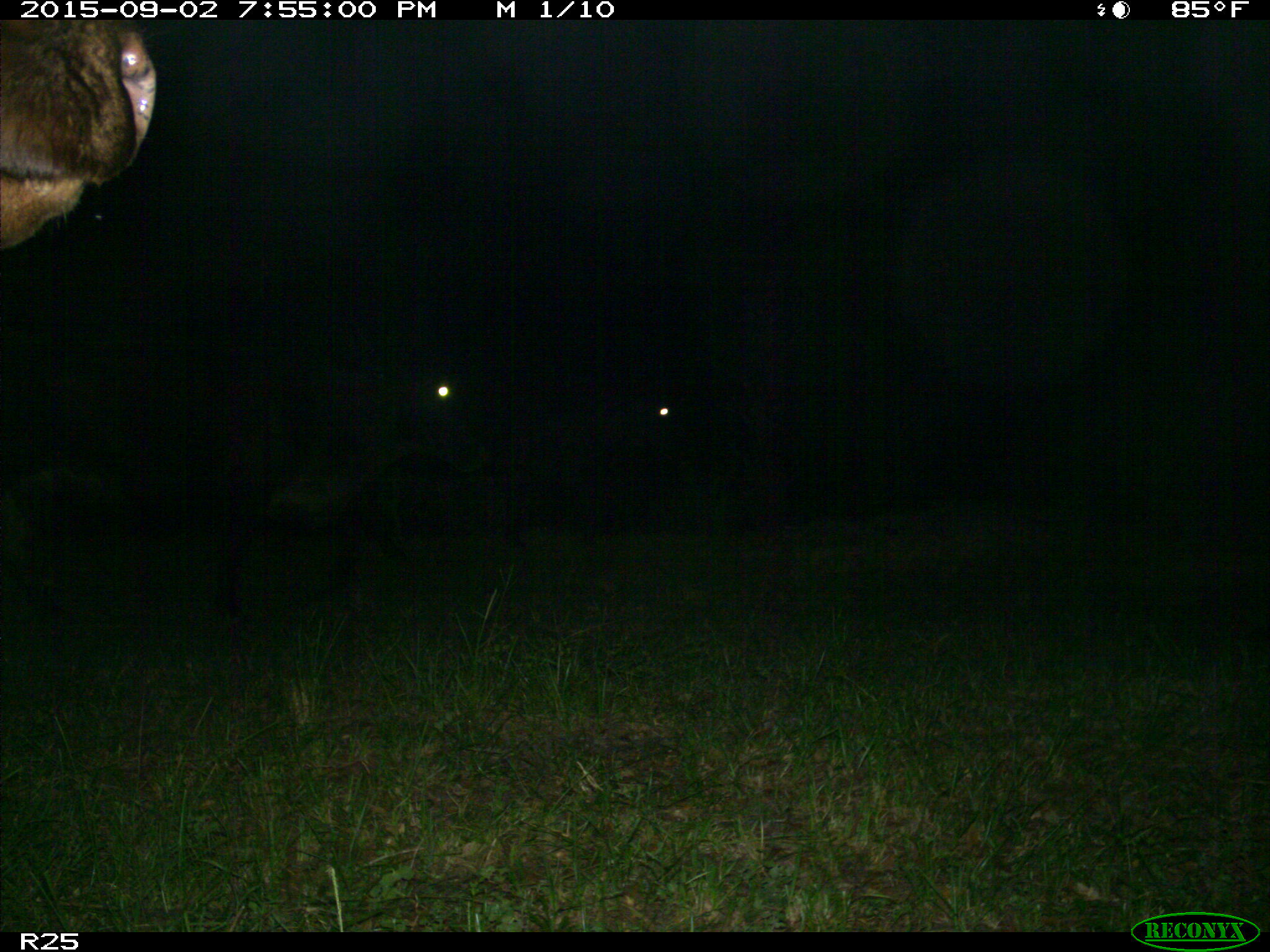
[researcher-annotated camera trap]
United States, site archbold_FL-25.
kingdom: Animalia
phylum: Chordata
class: Mammalia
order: Artiodactyla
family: Bovidae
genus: Bos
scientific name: Bos taurus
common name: domestic cow